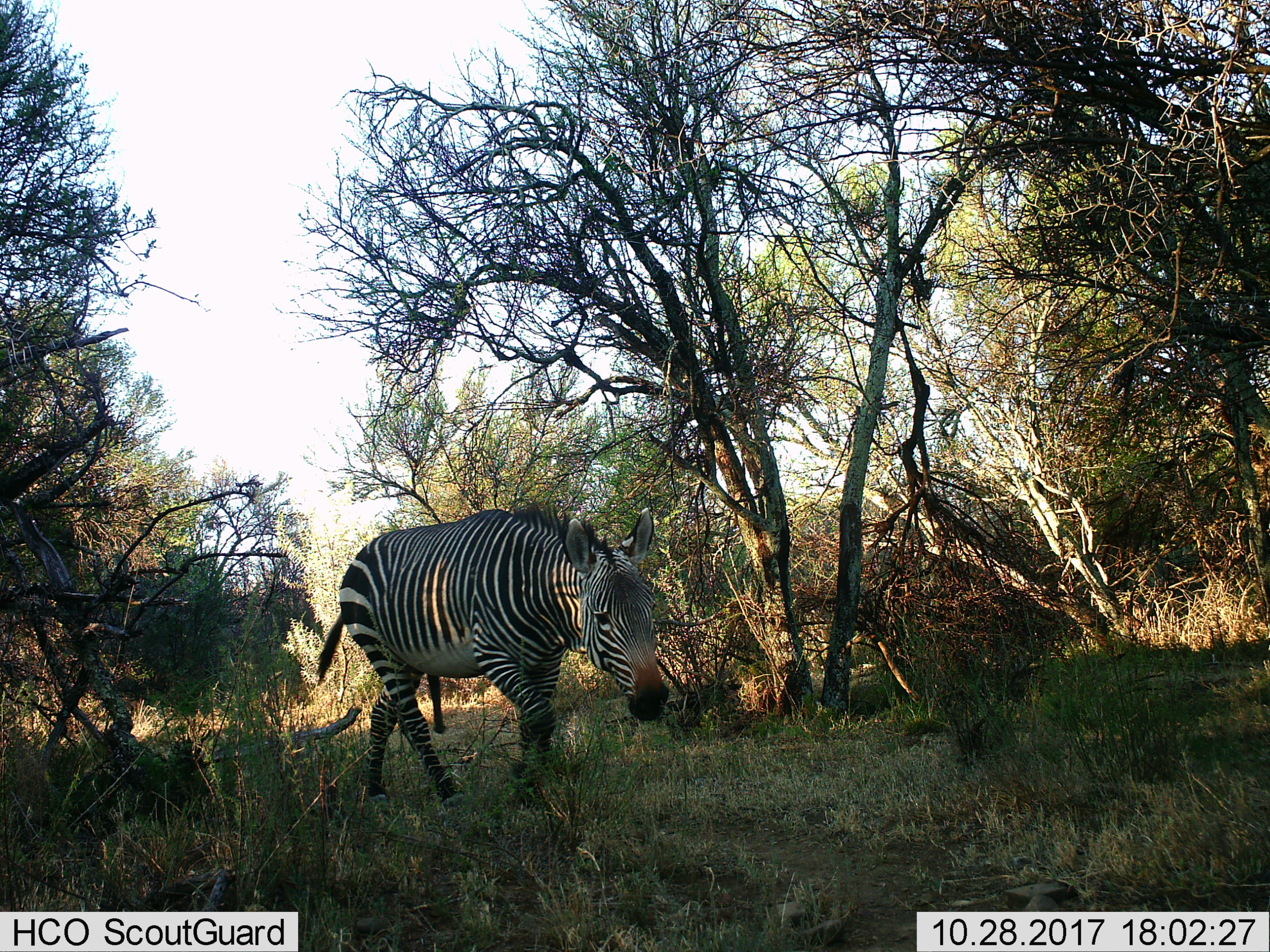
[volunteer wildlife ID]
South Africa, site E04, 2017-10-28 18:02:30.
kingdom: Animalia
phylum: Chordata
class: Mammalia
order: Perissodactyla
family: Equidae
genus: Equus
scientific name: Equus zebra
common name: mountain zebra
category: zebramountain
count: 1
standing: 0%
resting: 0%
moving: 100%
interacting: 0%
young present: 0%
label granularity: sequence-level